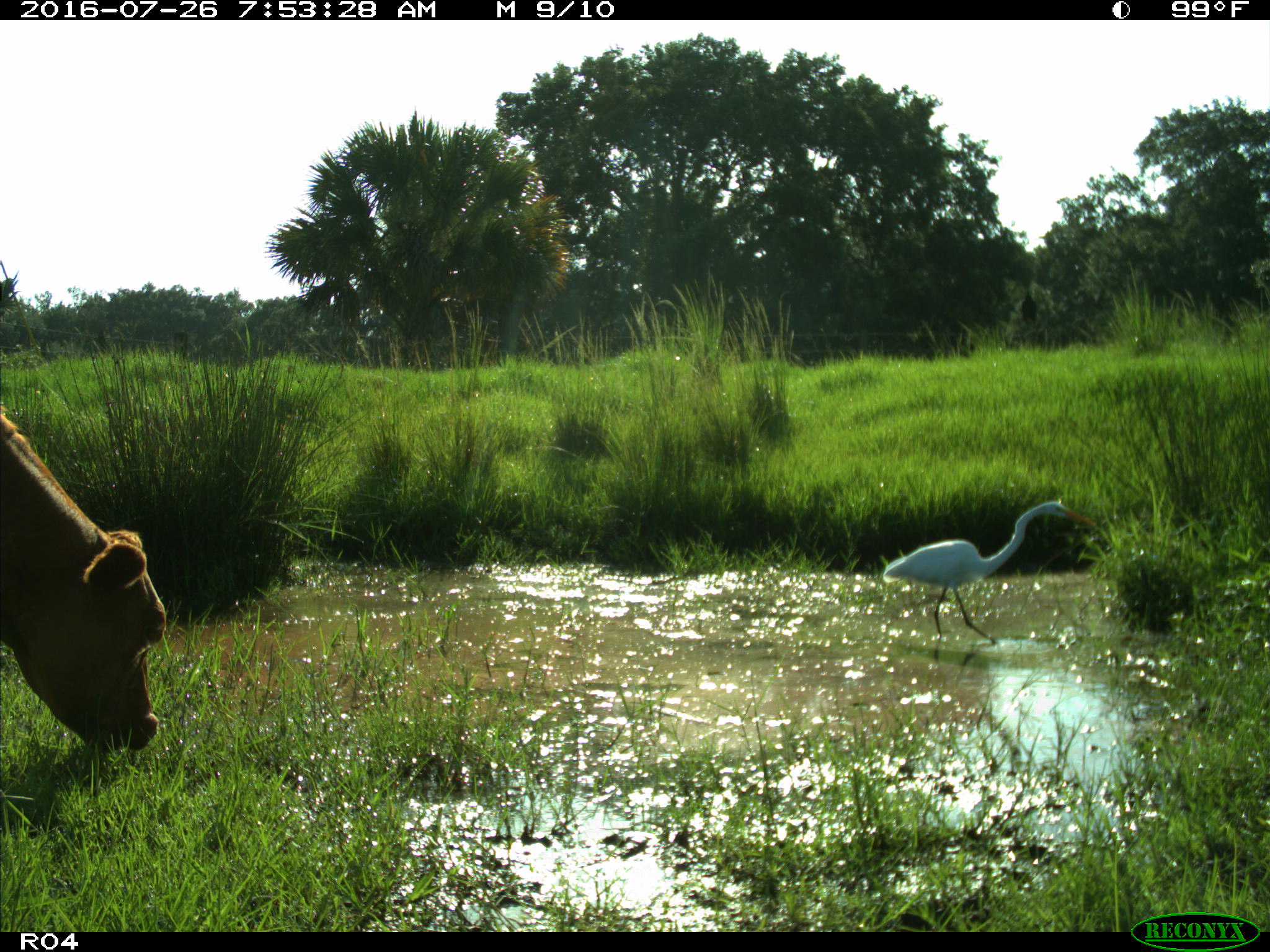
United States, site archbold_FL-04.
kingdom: Animalia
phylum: Chordata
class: Mammalia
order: Artiodactyla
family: Bovidae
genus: Bos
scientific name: Bos taurus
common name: domestic cow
Bos taurus (domestic cow).